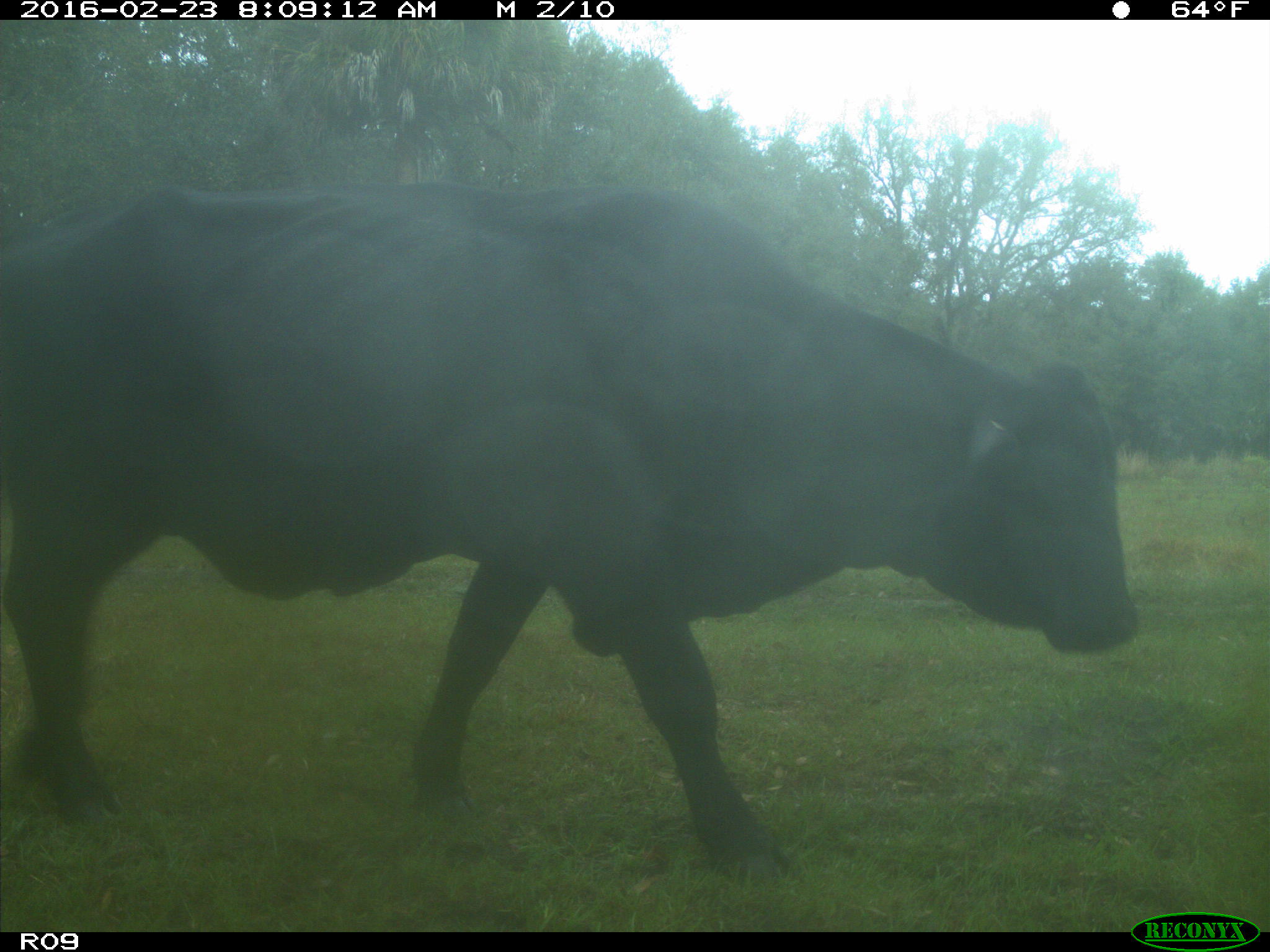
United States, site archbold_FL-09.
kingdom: Animalia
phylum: Chordata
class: Mammalia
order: Artiodactyla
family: Bovidae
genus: Bos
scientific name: Bos taurus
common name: domestic cow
Bos taurus (domestic cow).